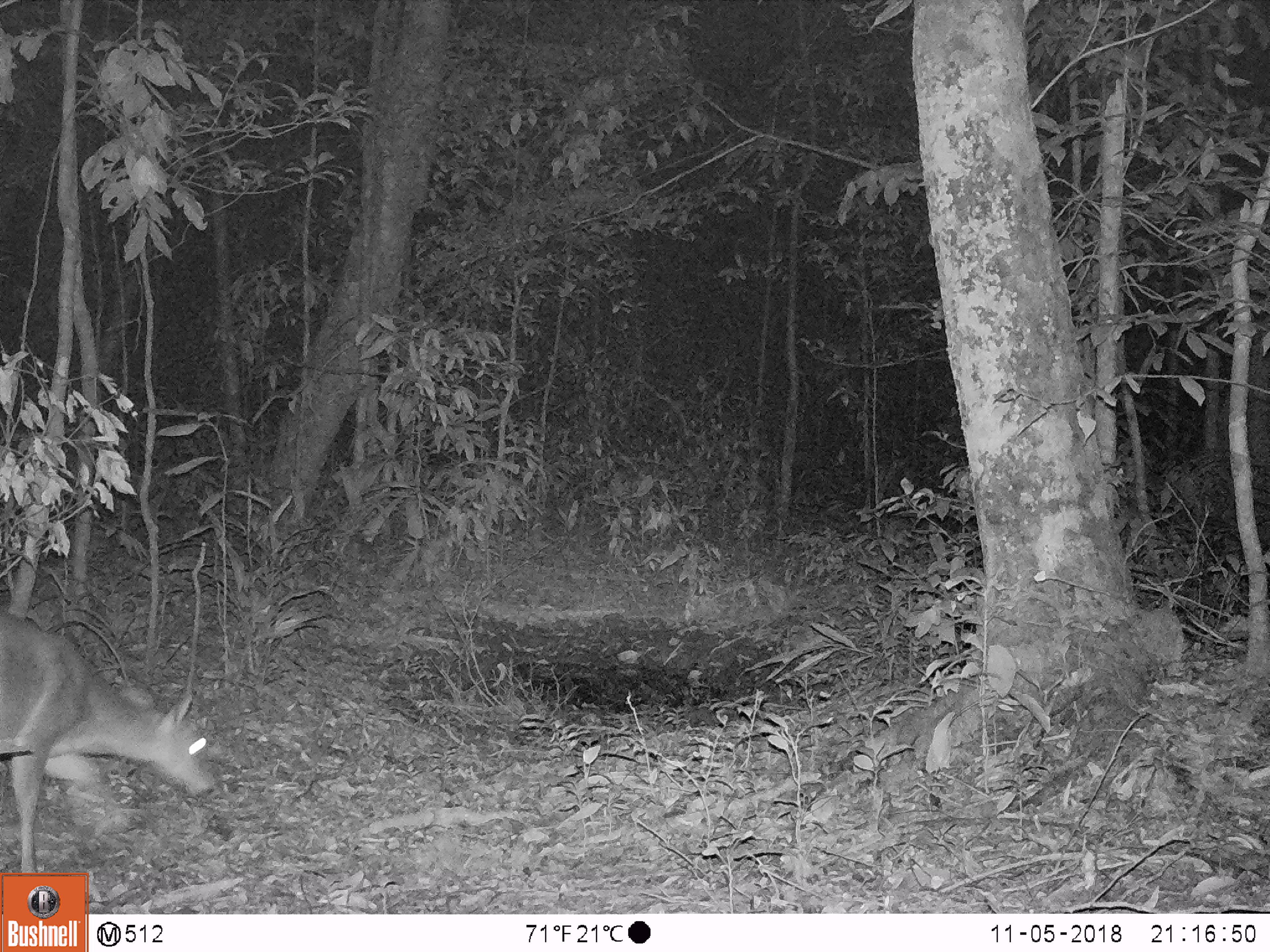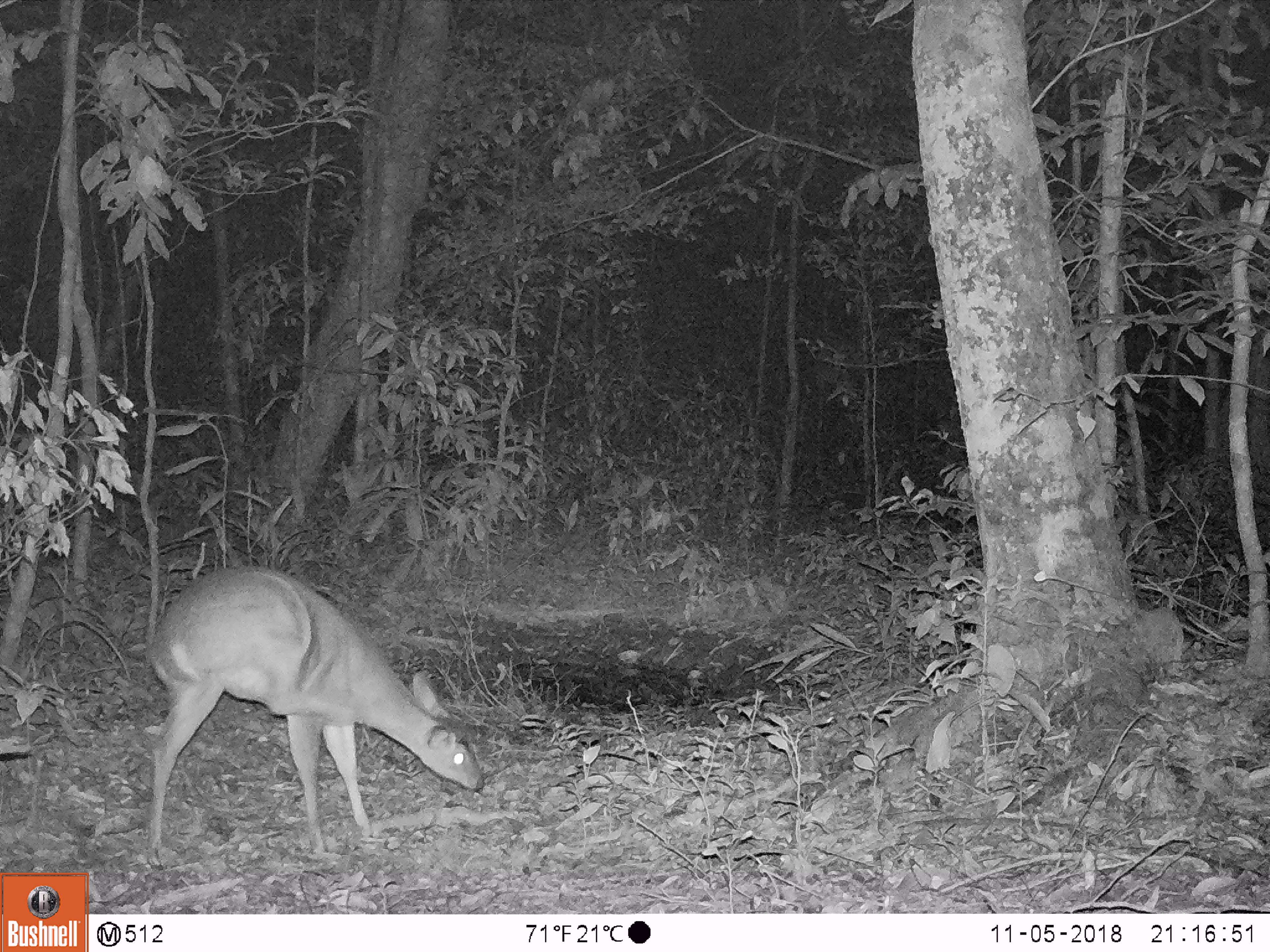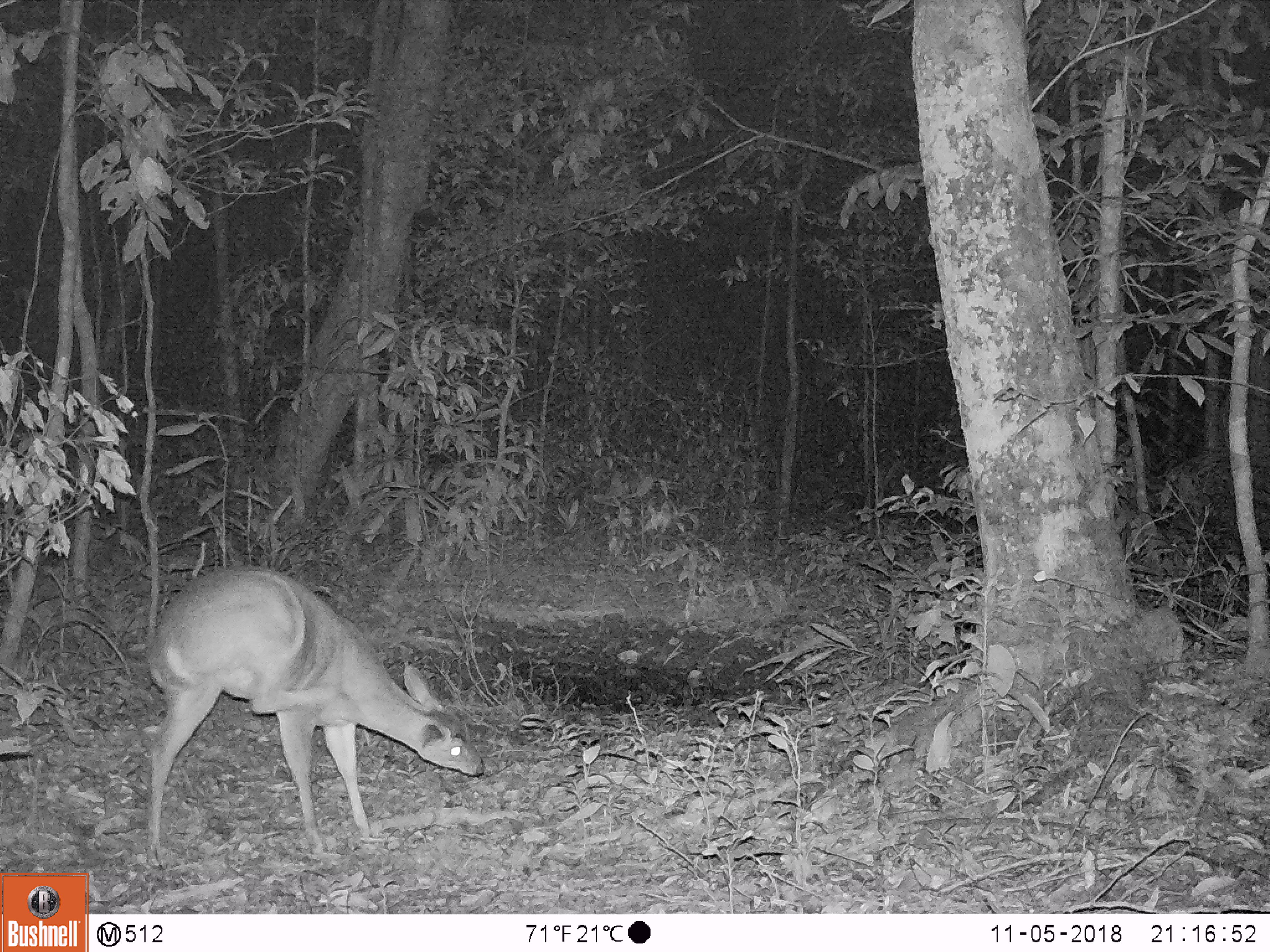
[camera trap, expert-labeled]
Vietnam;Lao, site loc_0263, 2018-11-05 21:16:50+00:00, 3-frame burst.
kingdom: Animalia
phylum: Chordata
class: Mammalia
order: Artiodactyla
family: Cervidae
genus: Muntiacus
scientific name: Muntiacus vuquangensis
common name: large-antlered muntjac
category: large antlered muntjac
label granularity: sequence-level